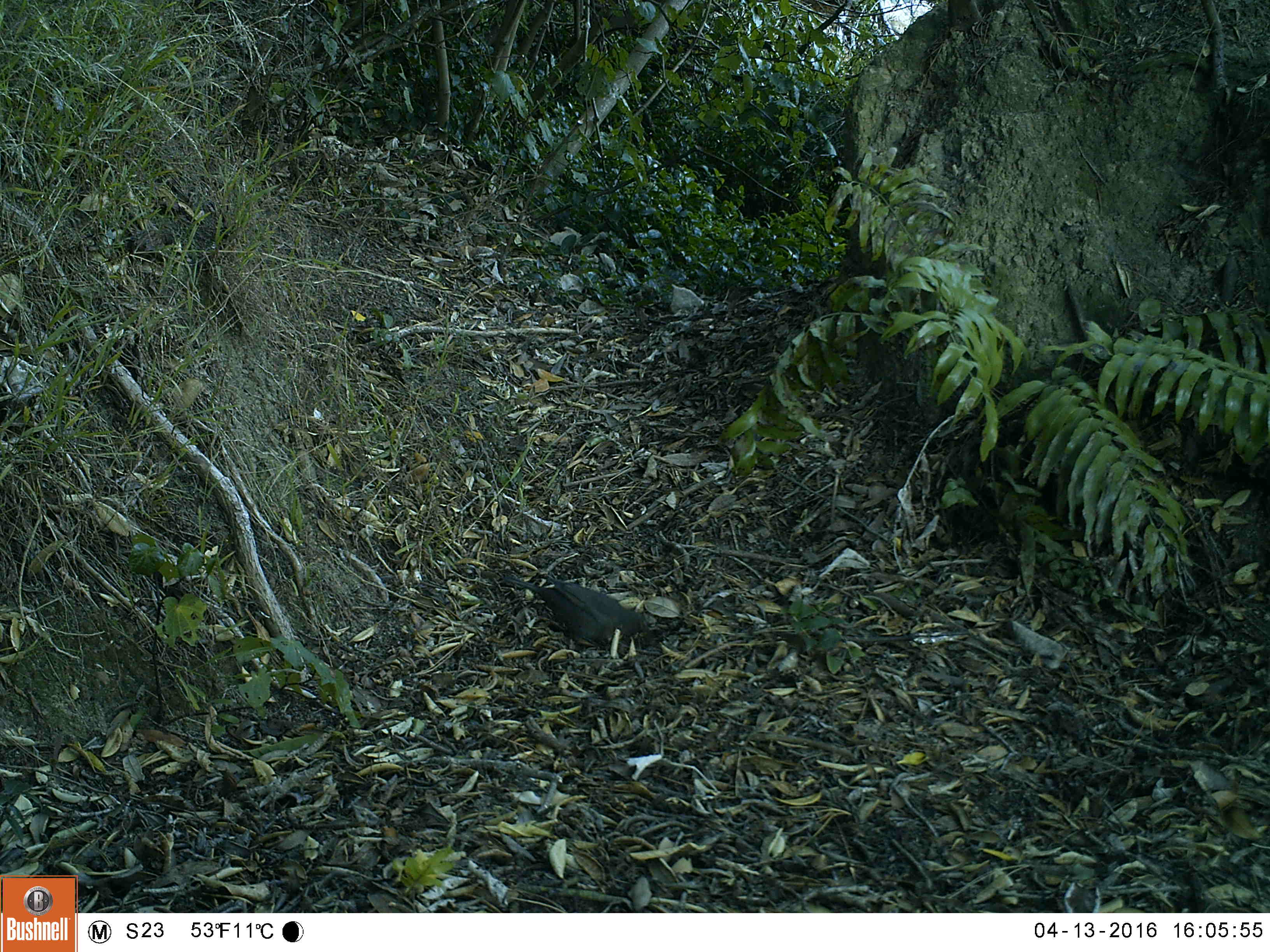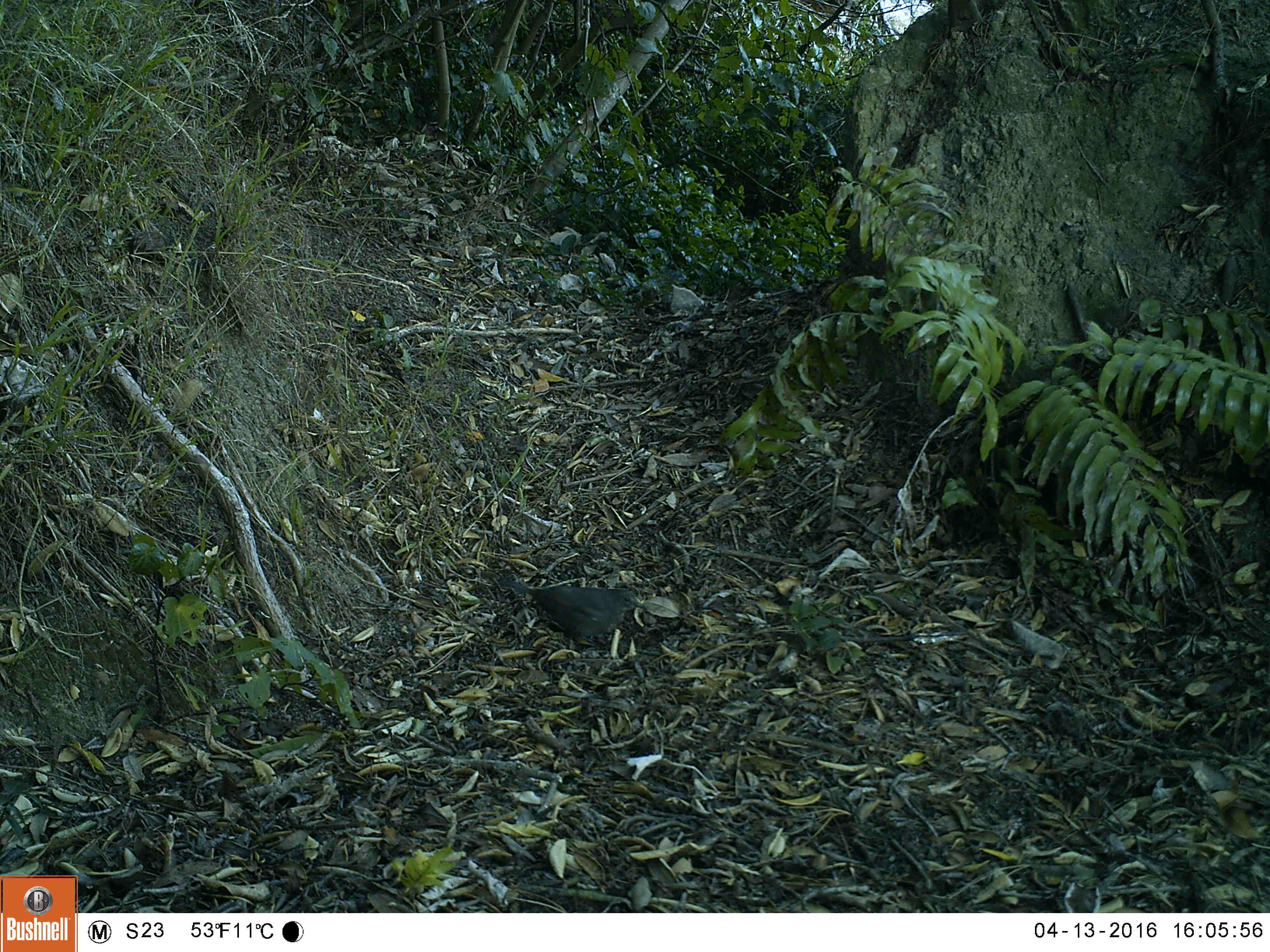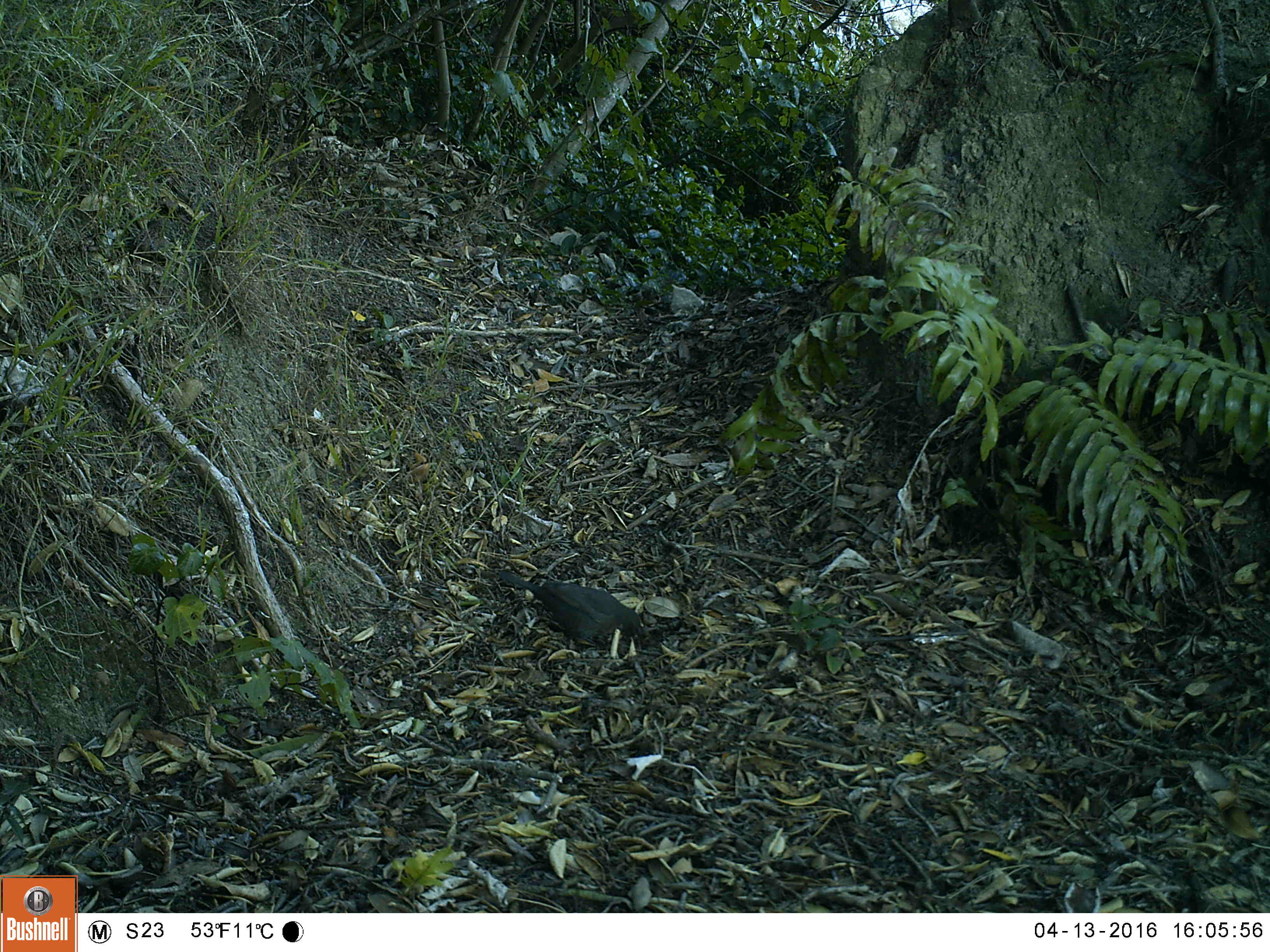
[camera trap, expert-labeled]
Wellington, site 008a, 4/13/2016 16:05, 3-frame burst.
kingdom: Animalia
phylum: Chordata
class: Aves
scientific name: Aves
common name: bird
Bird (Aves).